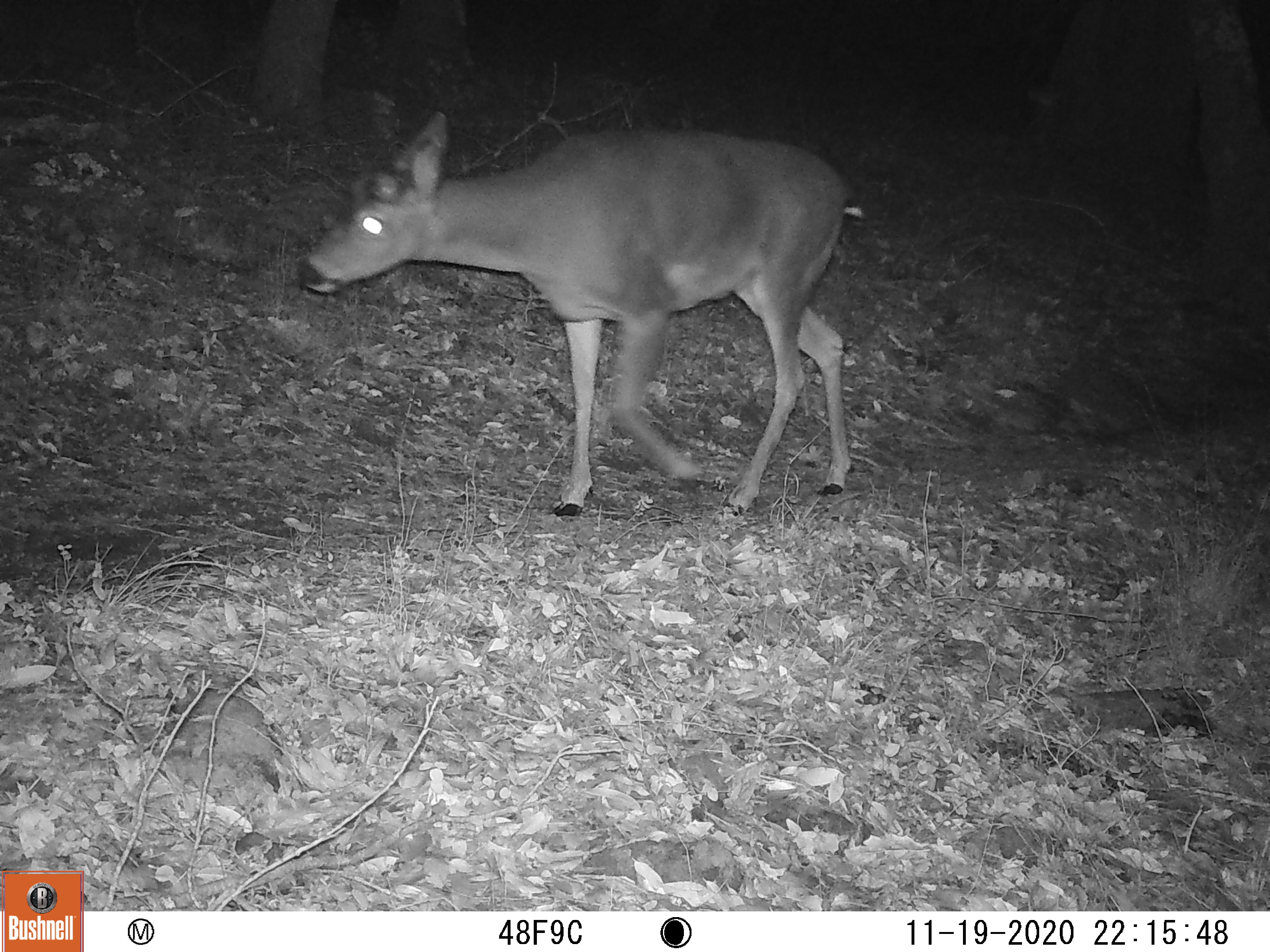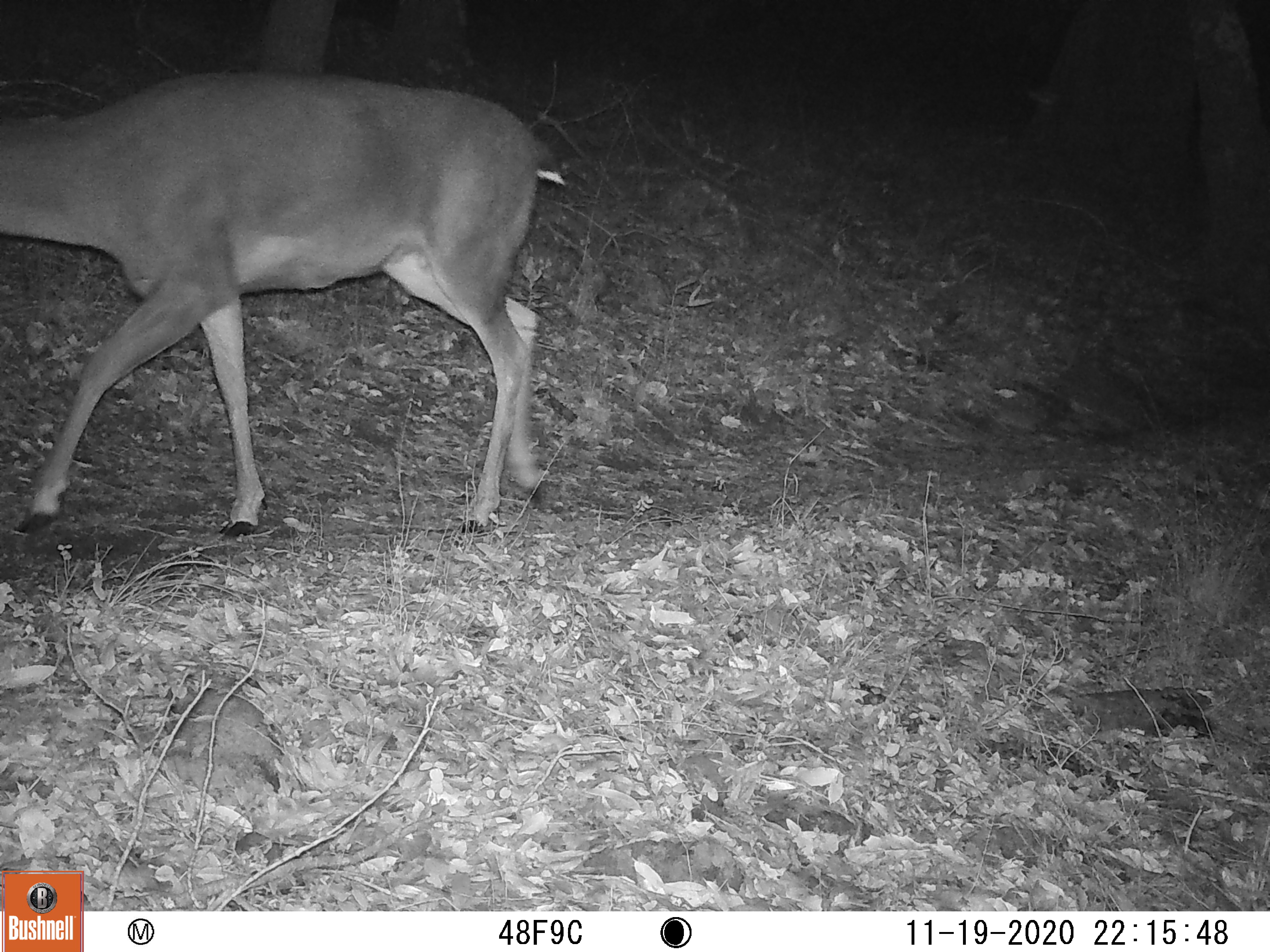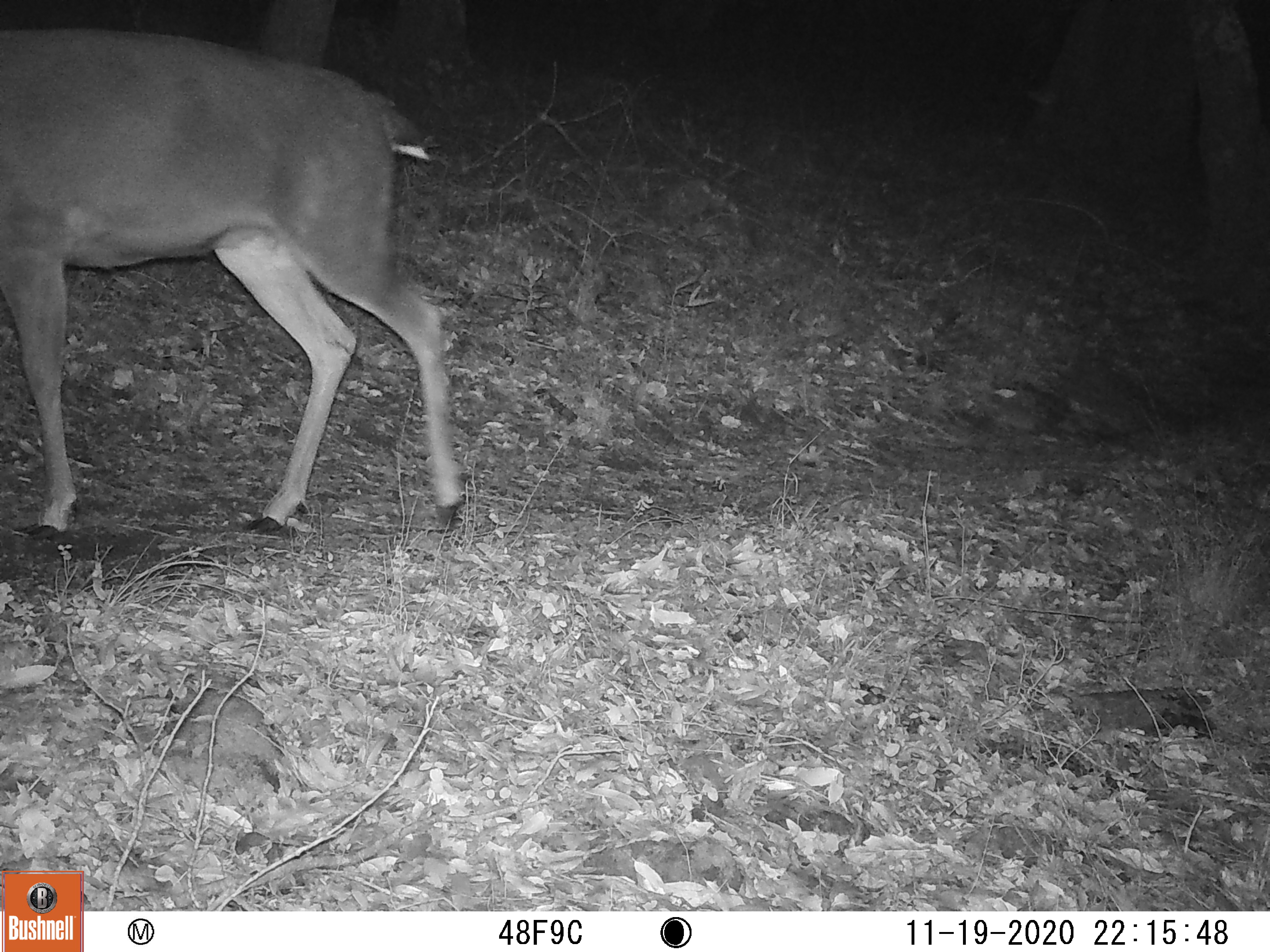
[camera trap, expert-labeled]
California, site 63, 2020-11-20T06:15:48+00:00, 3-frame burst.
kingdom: Animalia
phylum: Chordata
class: Mammalia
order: Artiodactyla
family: Cervidae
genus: Odocoileus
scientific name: Odocoileus hemionus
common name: mule deer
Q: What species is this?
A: Mule deer (Odocoileus hemionus).